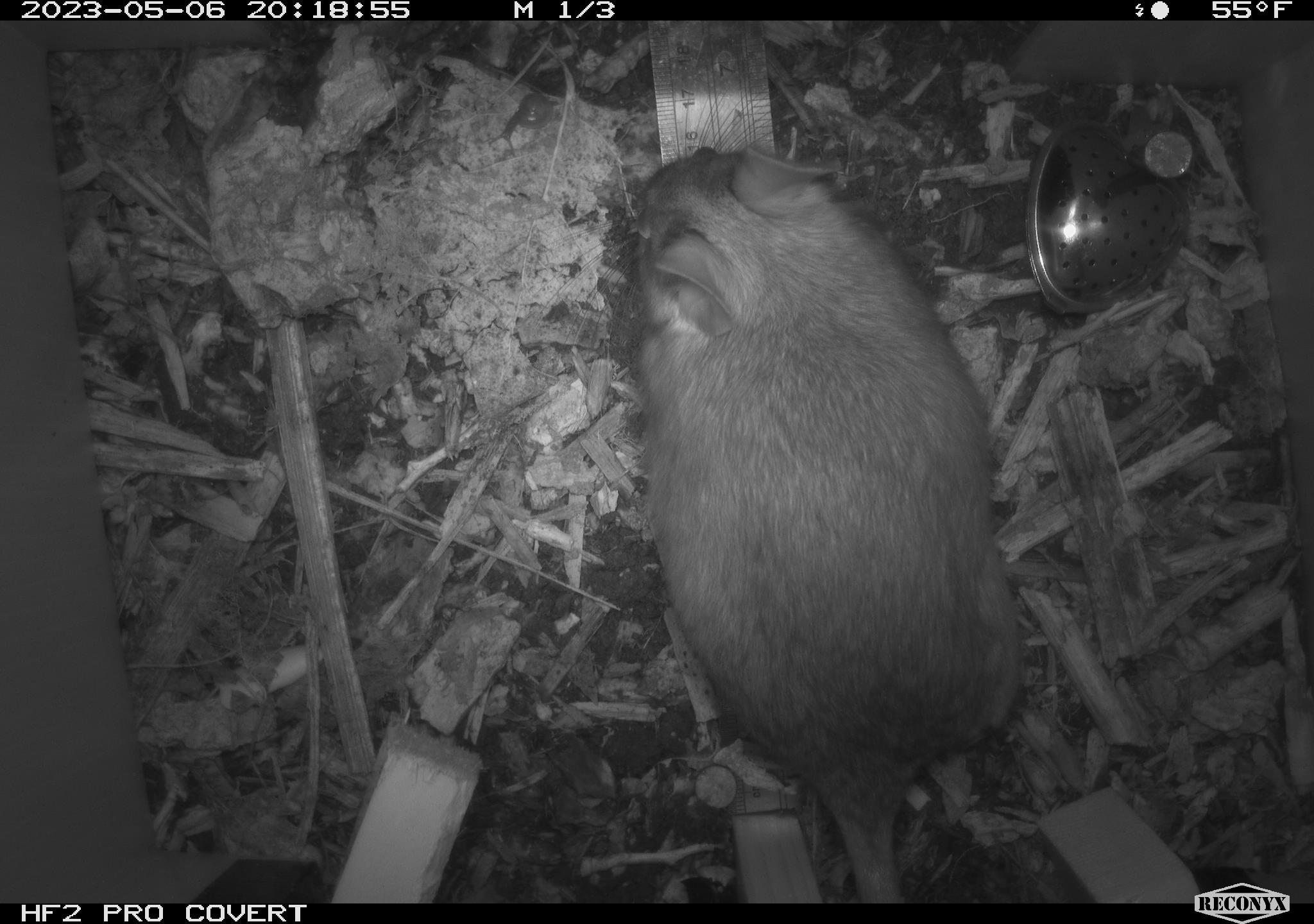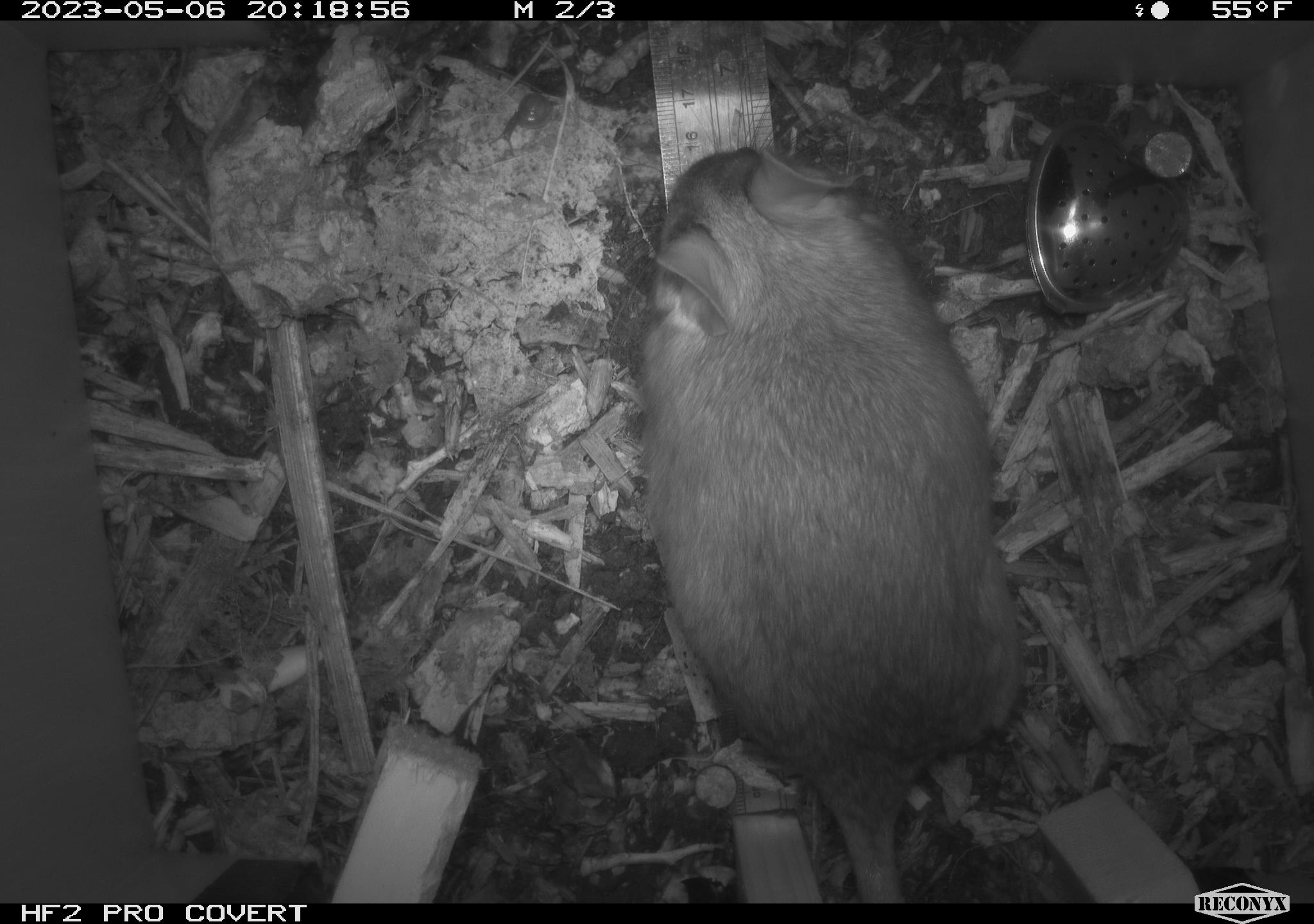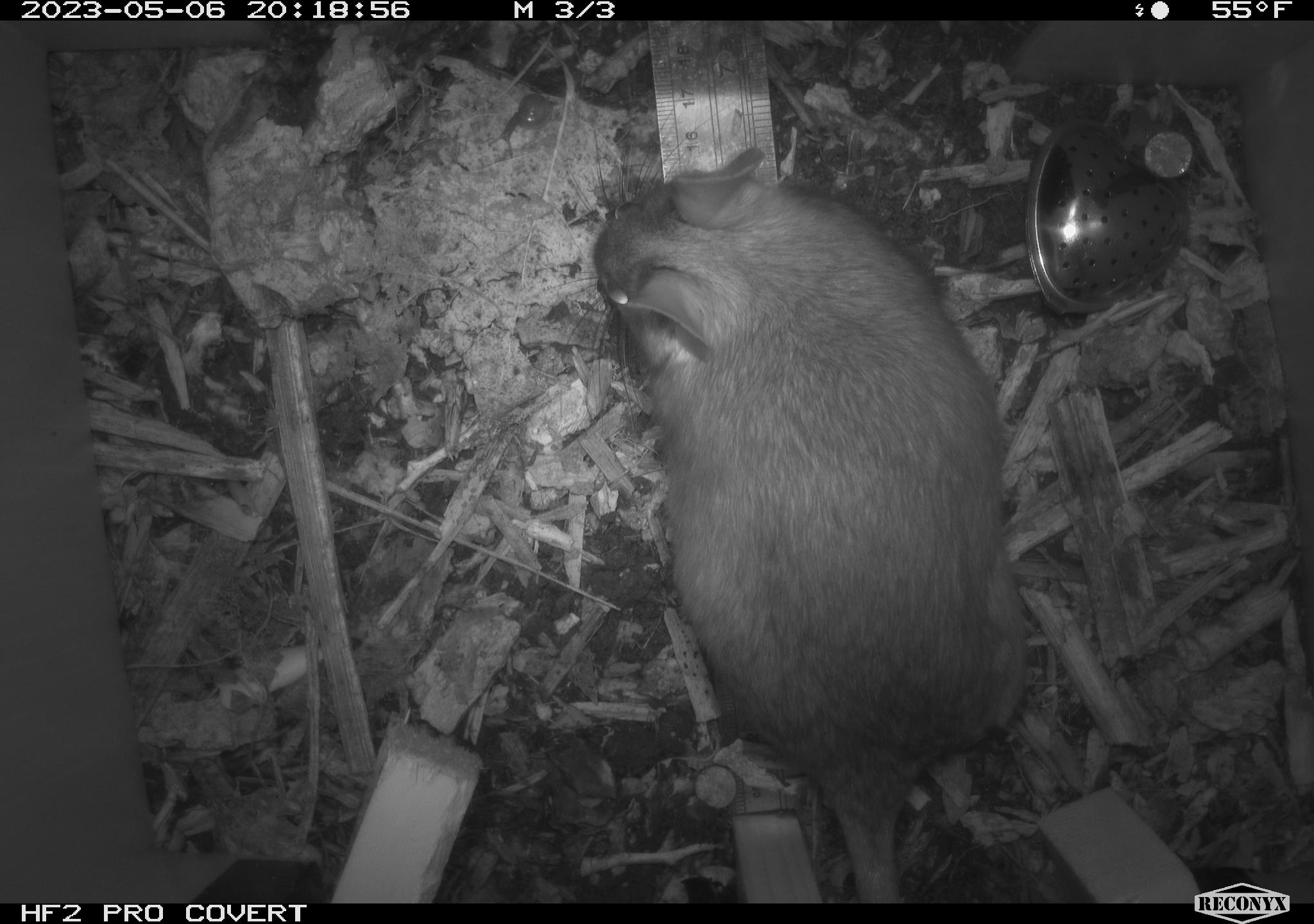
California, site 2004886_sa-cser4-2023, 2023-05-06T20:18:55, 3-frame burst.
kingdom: Animalia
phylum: Chordata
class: Mammalia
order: Rodentia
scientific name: Rodentia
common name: mouse species